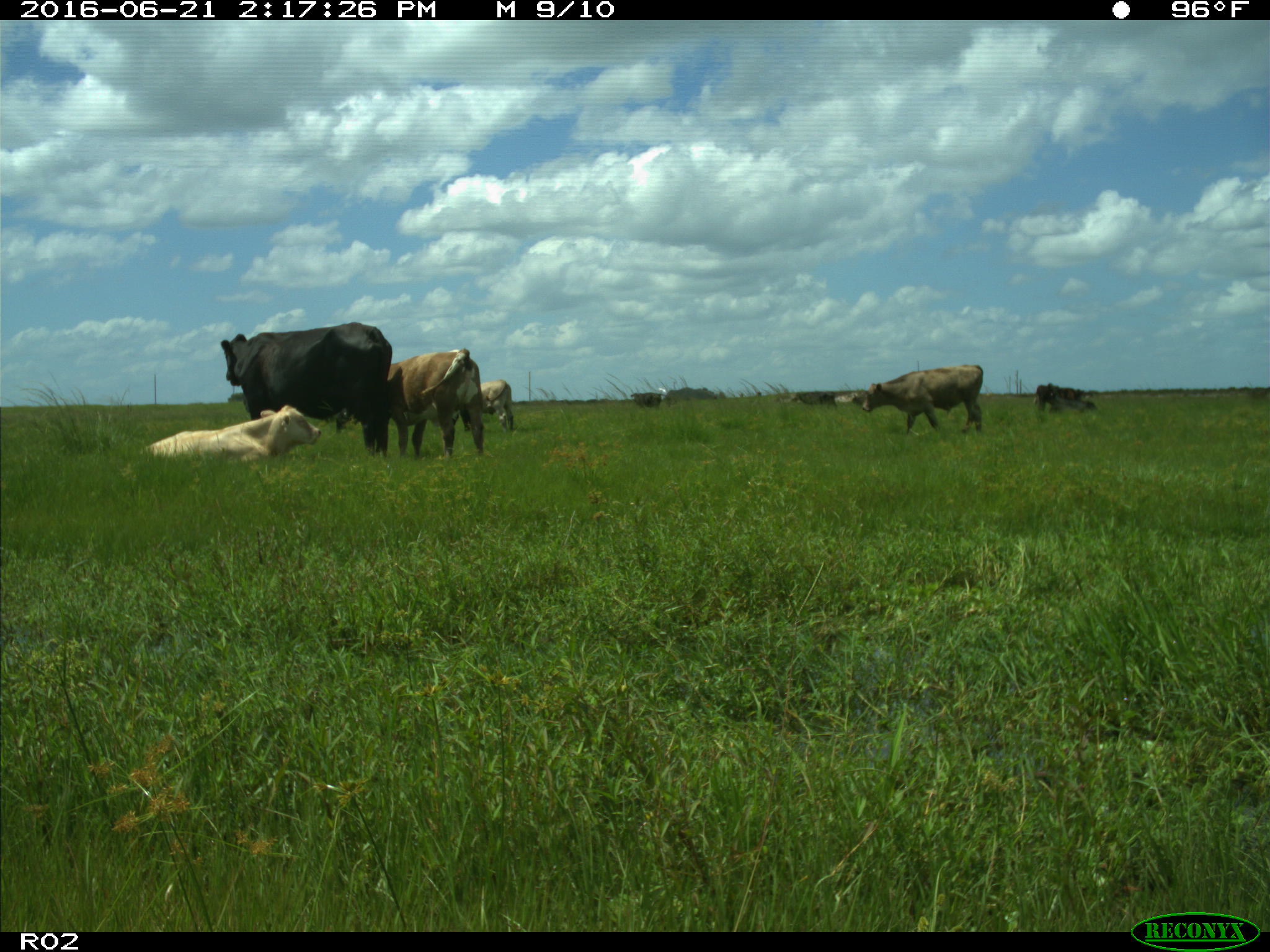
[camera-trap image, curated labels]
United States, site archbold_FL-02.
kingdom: Animalia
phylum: Chordata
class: Mammalia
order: Artiodactyla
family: Bovidae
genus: Bos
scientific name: Bos taurus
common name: domestic cow